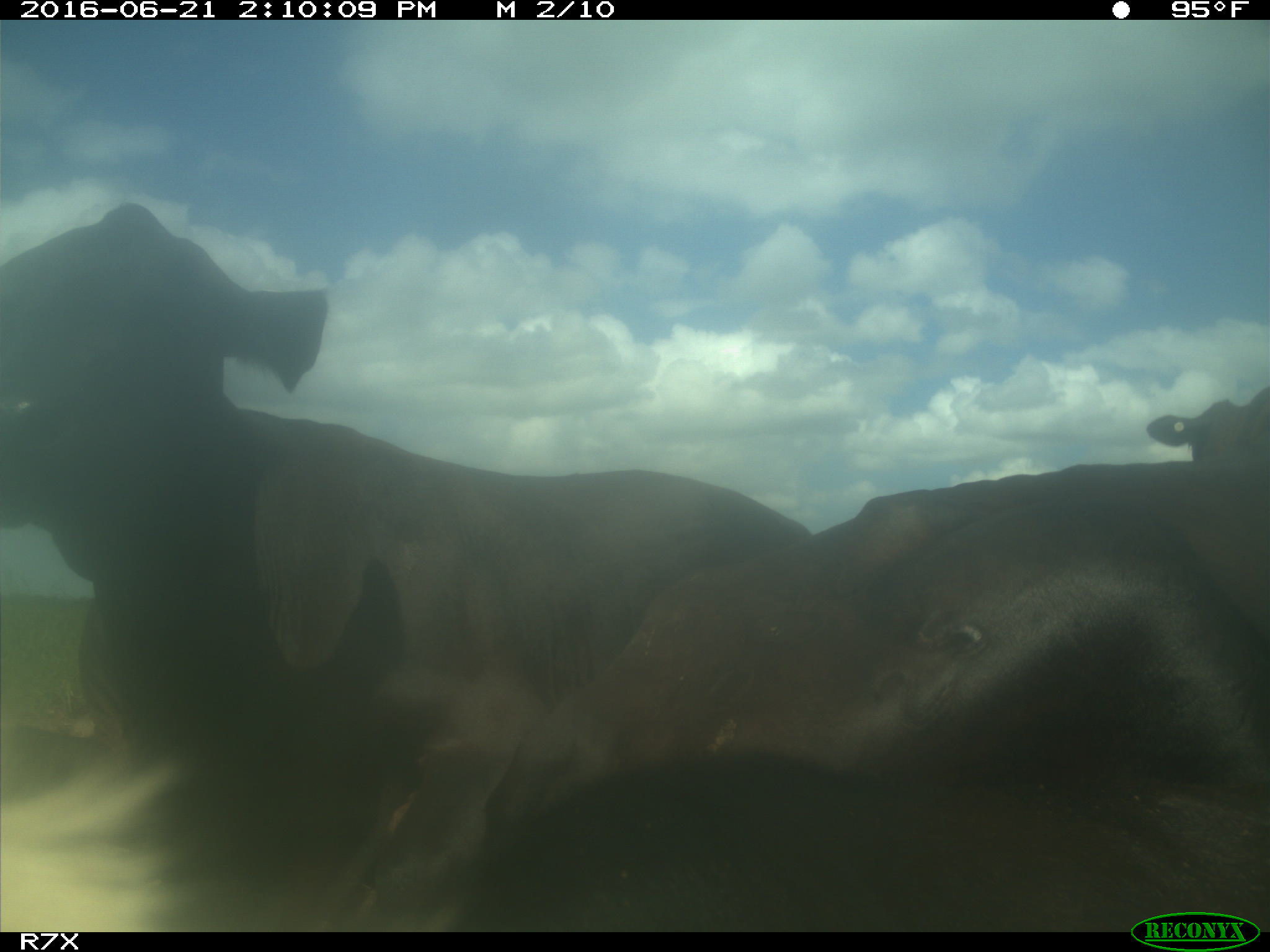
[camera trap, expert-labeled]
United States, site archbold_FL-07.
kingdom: Animalia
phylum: Chordata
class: Mammalia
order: Artiodactyla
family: Bovidae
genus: Bos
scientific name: Bos taurus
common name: domestic cow